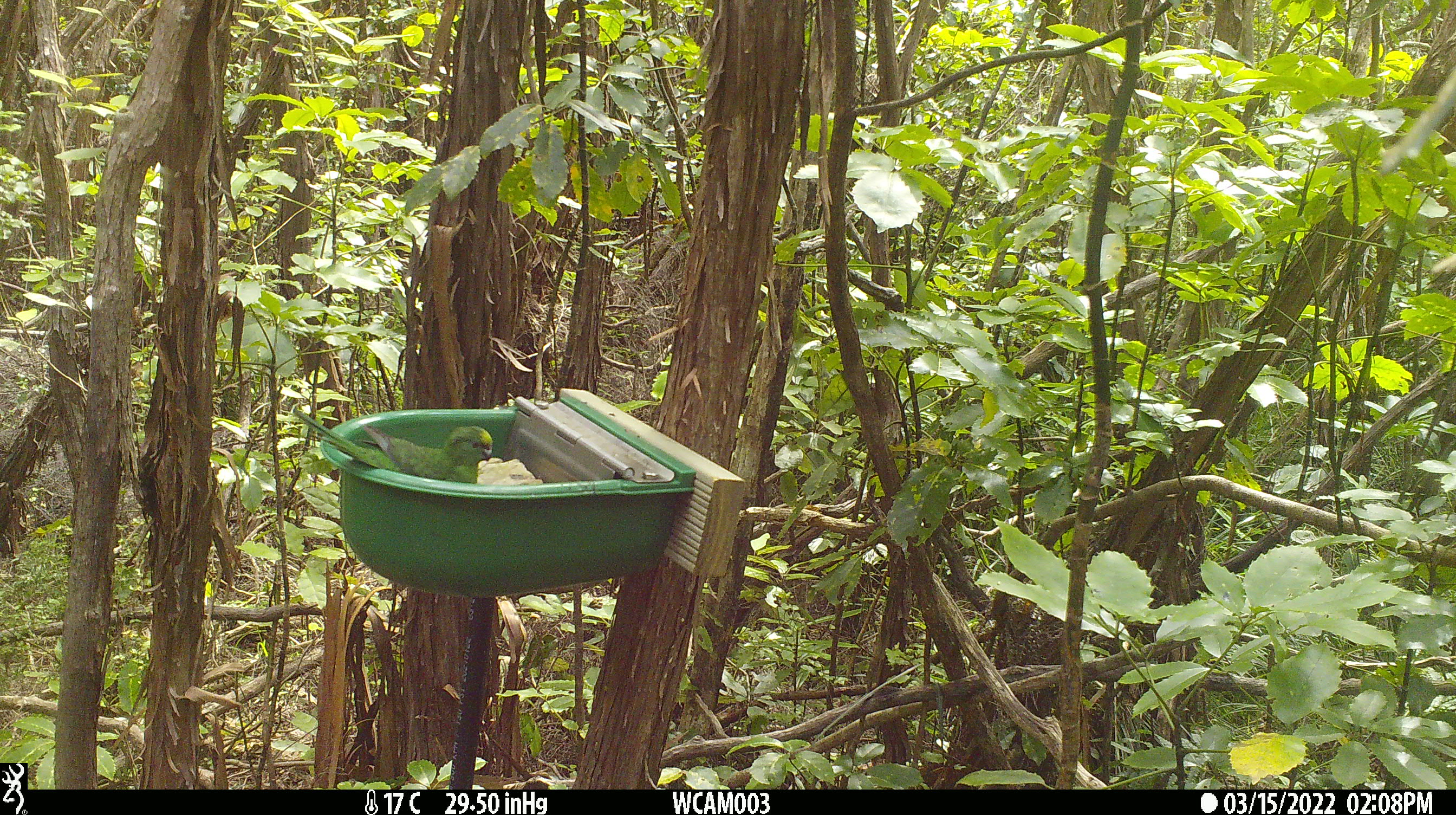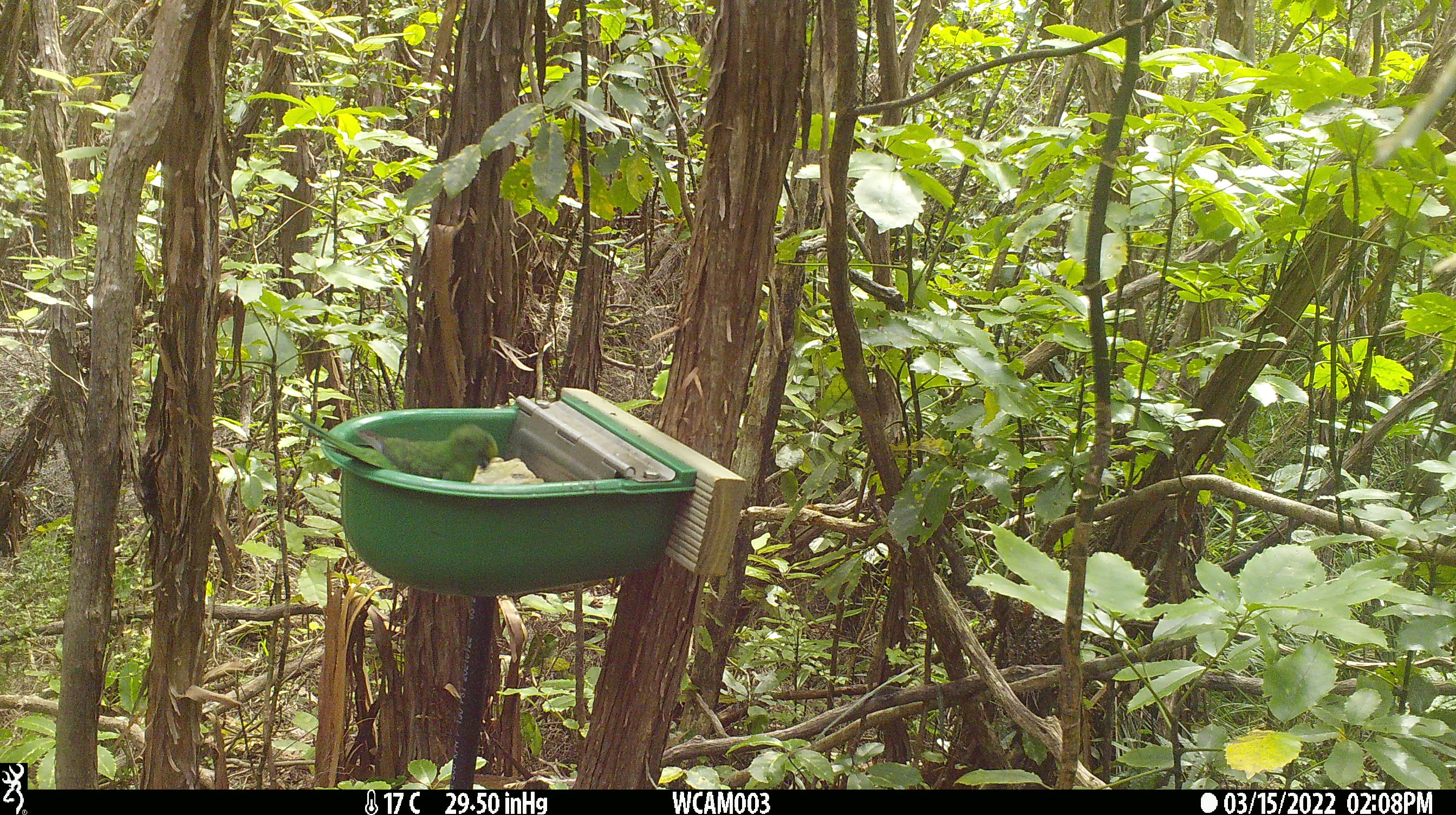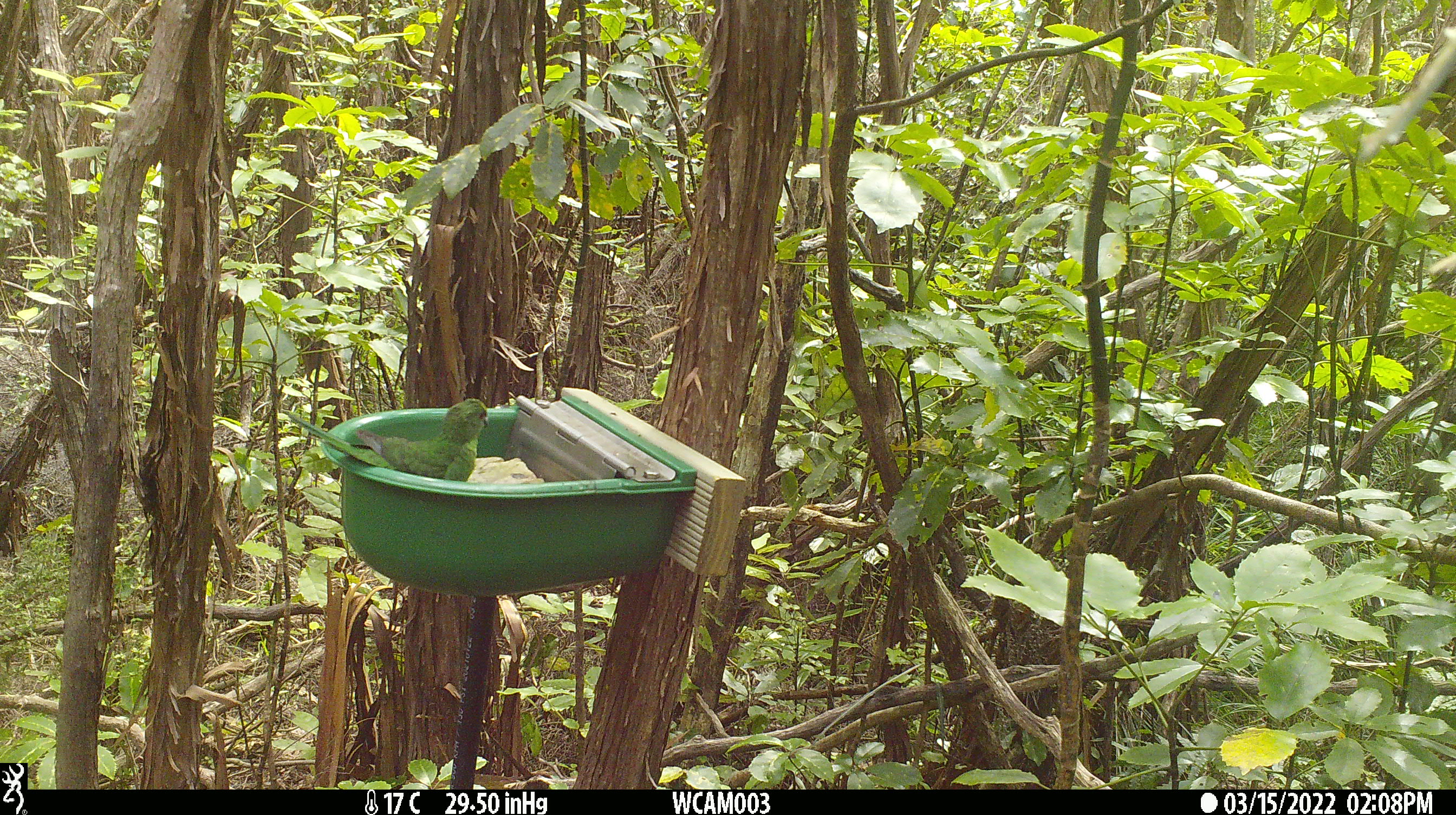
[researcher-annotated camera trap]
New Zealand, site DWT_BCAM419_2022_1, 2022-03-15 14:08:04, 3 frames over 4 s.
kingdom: Animalia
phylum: Chordata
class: Aves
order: Psittaciformes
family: Psittaculidae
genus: Cyanoramphus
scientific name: Cyanoramphus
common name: parakeet